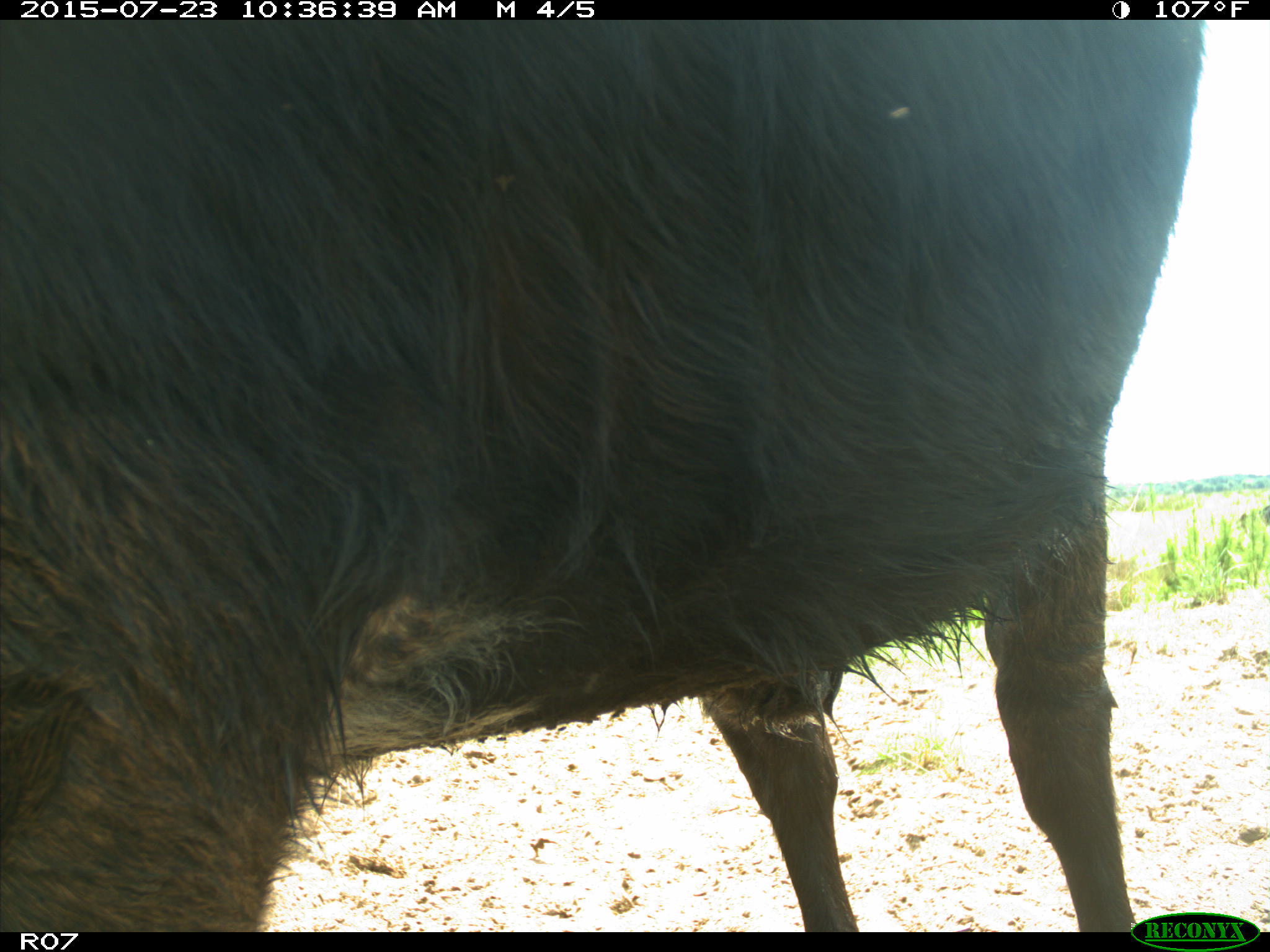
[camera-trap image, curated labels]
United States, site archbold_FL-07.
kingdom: Animalia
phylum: Chordata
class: Mammalia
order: Artiodactyla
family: Bovidae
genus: Bos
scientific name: Bos taurus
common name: domestic cow